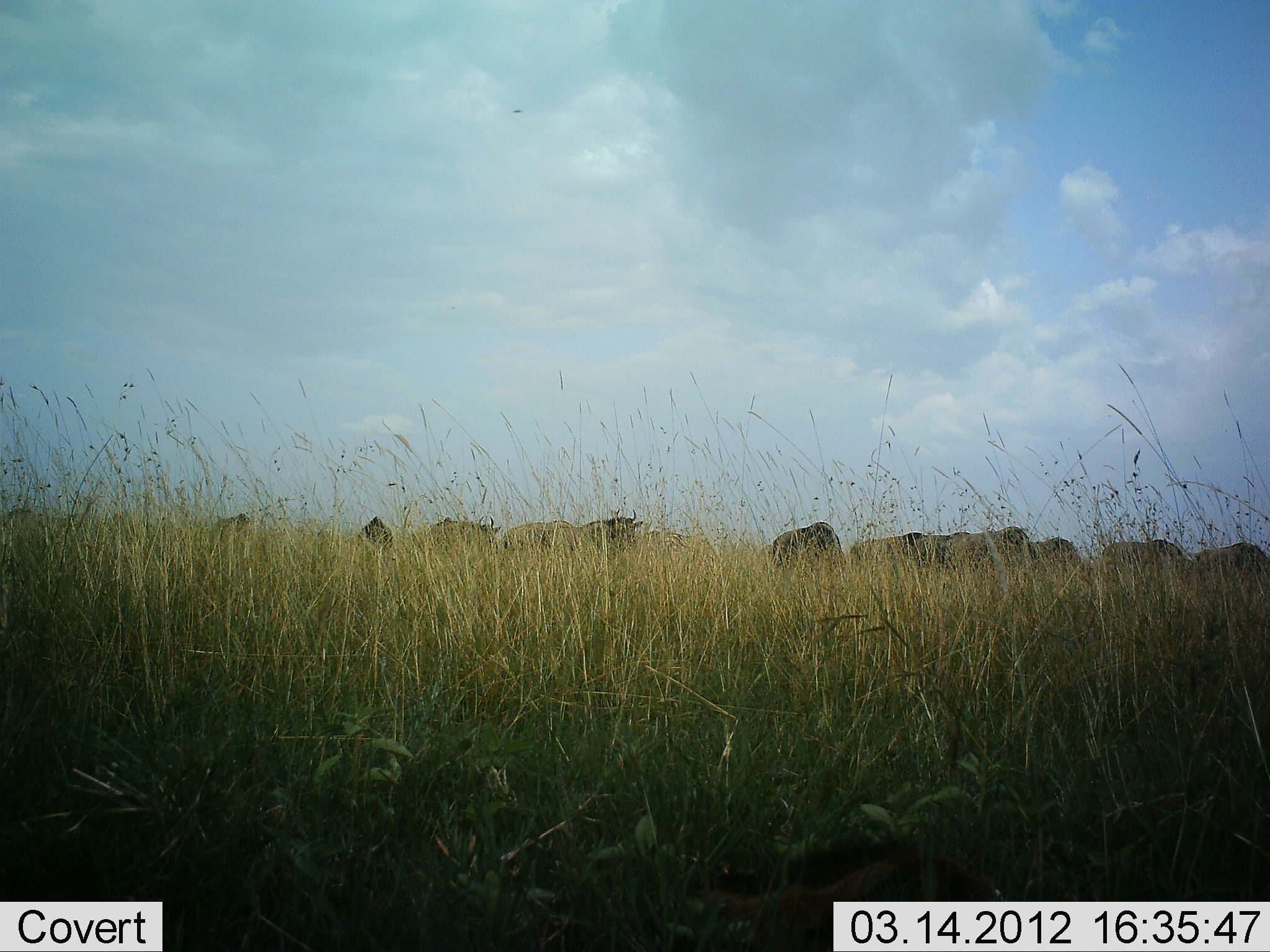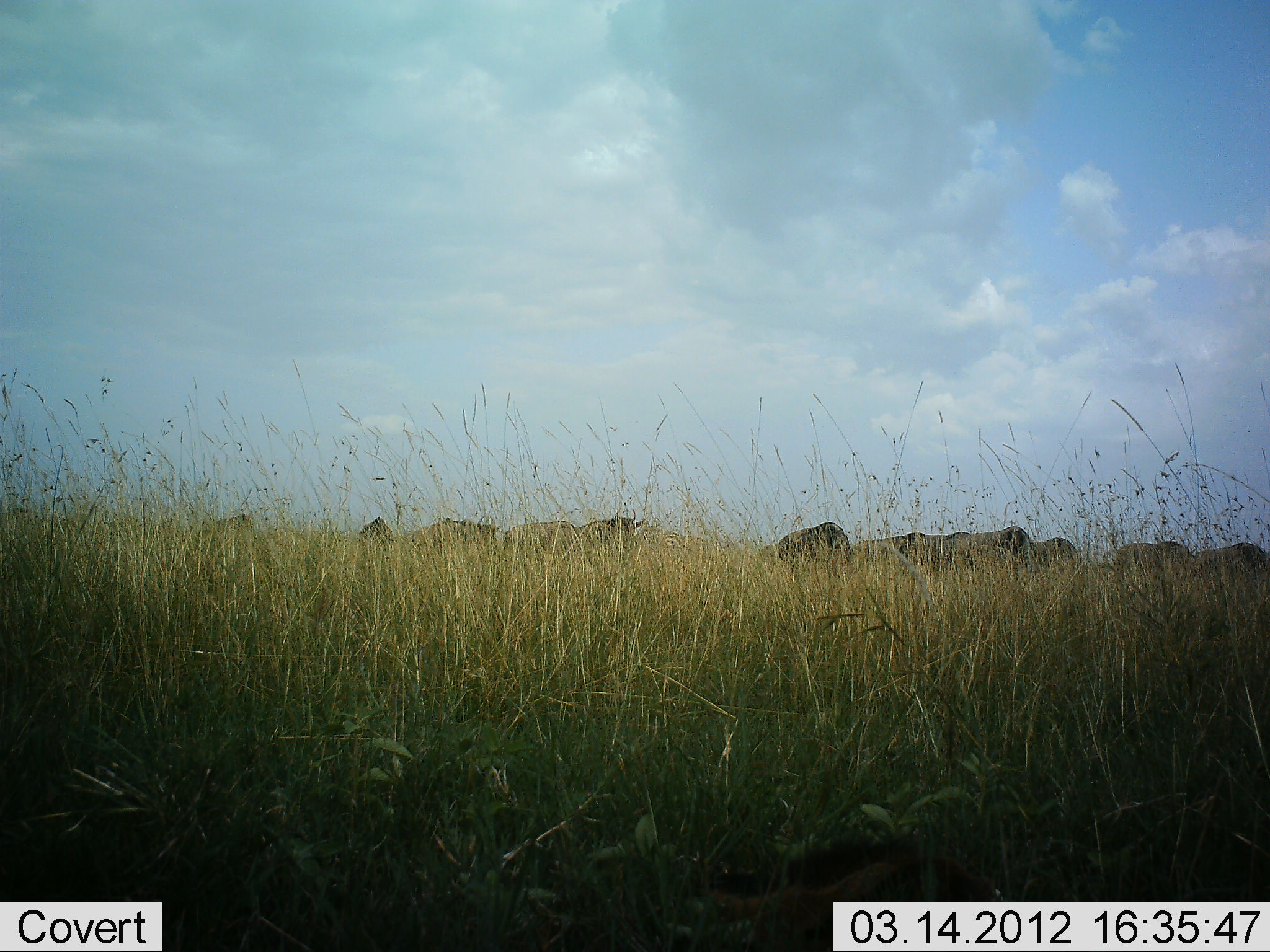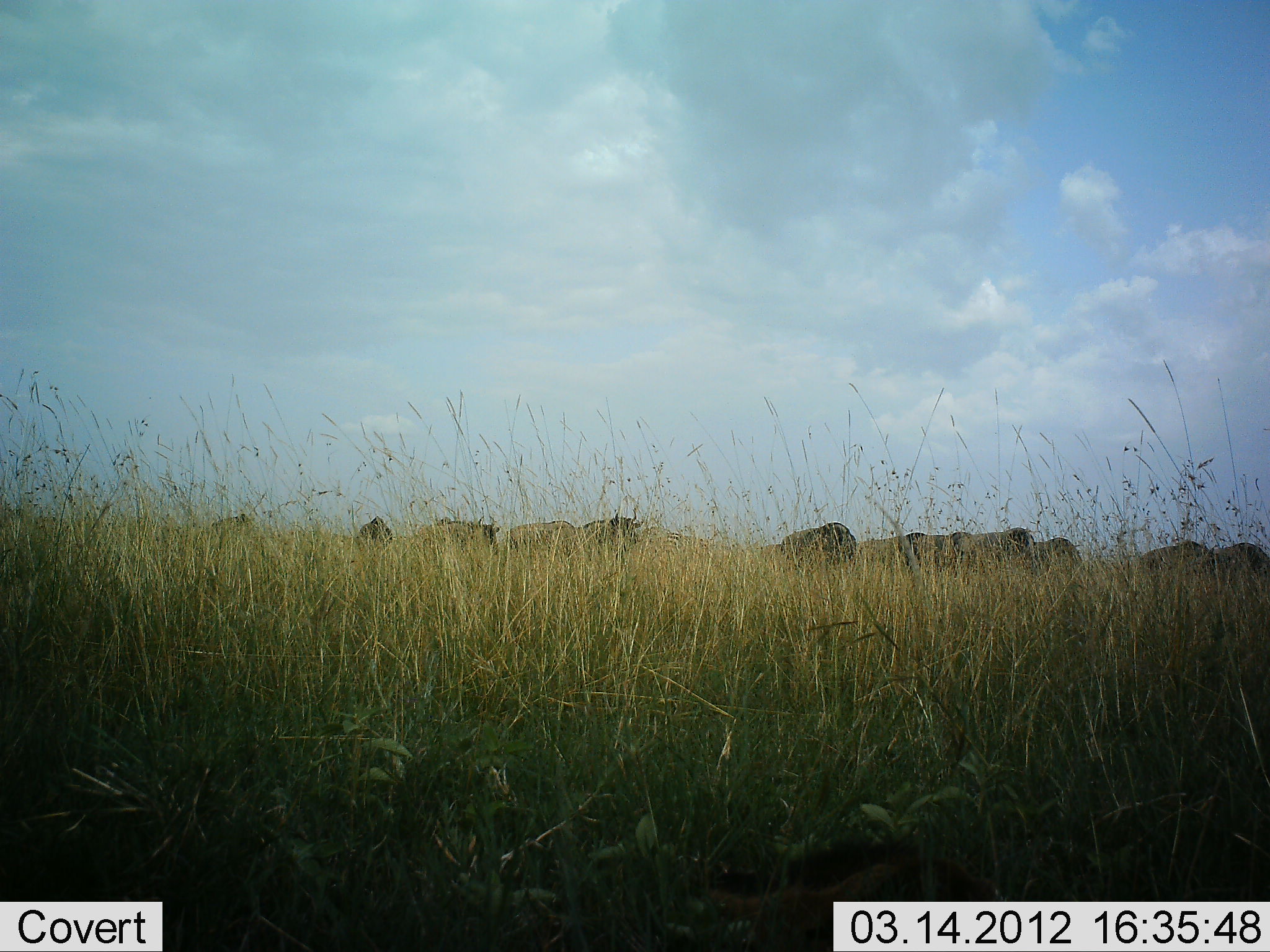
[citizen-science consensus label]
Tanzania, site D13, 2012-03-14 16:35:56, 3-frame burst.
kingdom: Animalia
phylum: Chordata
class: Mammalia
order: Artiodactyla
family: Bovidae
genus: Connochaetes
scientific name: Connochaetes taurinus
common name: blue wildebeest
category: wildebeest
Wildebeest (blue wildebeest) (Connochaetes taurinus), count 11-50. Behavior (volunteer vote fractions): standing 25%, resting 0%, moving 25%, interacting 0%. Young present (vote fraction): 0%. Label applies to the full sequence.